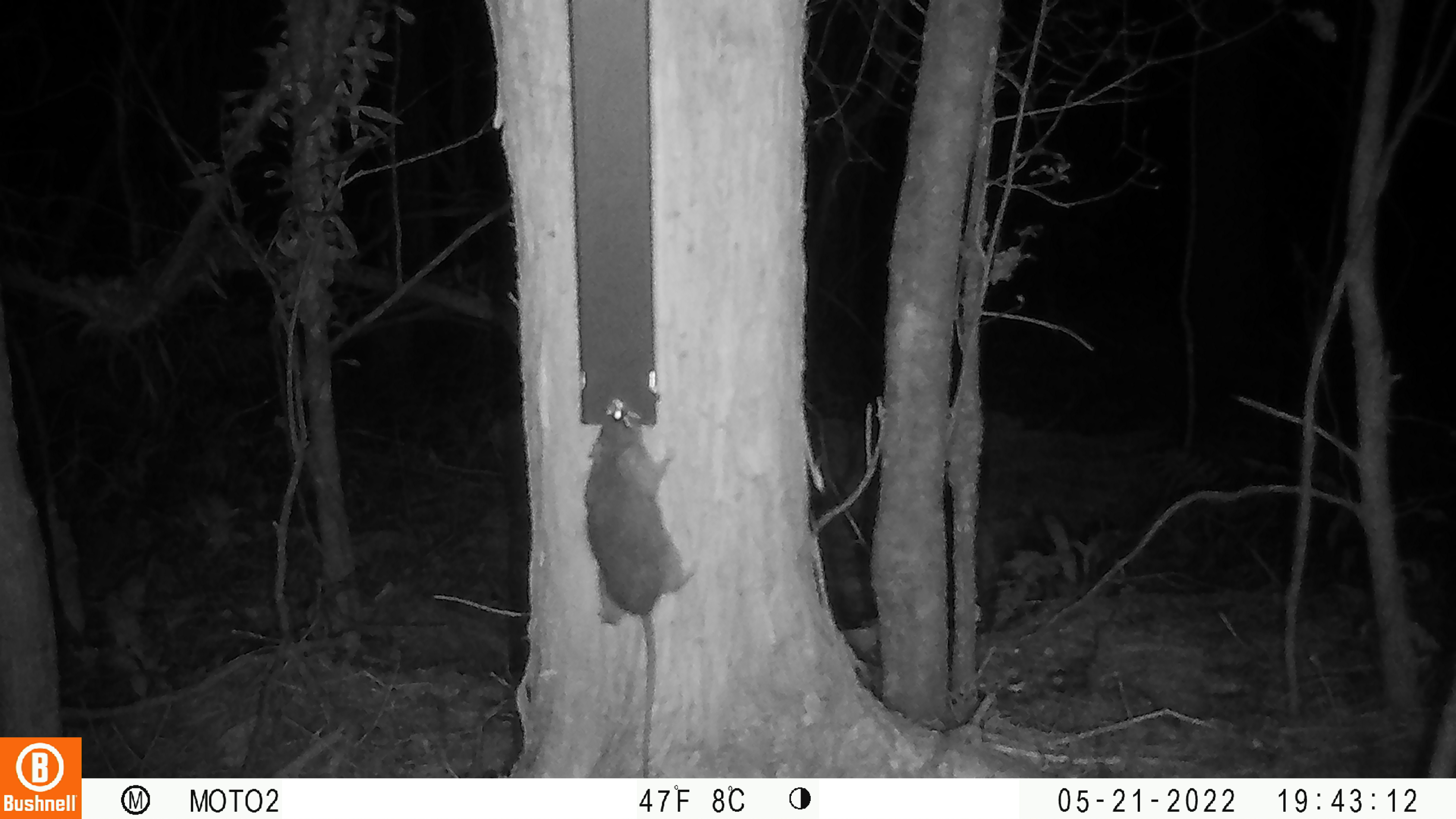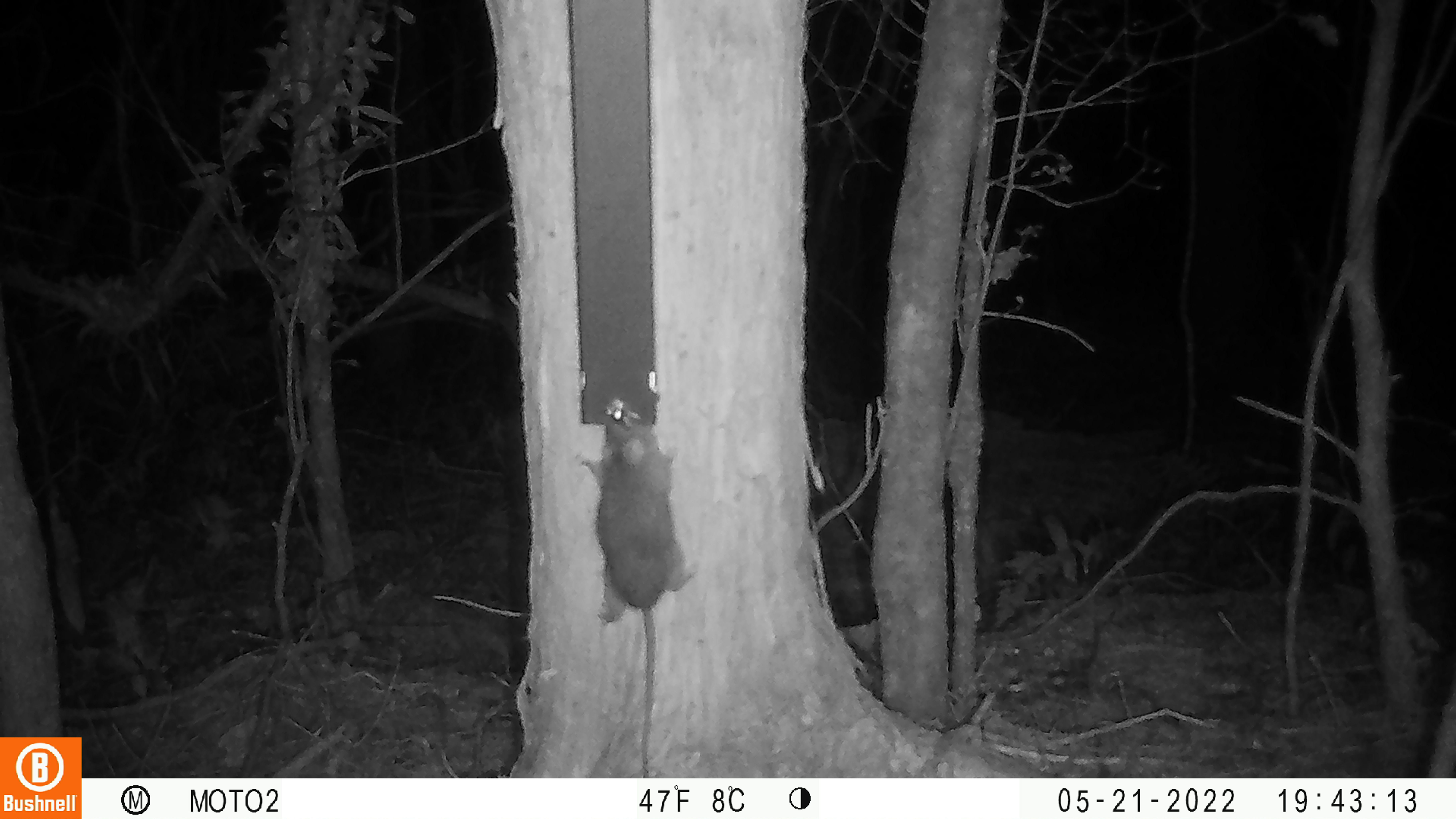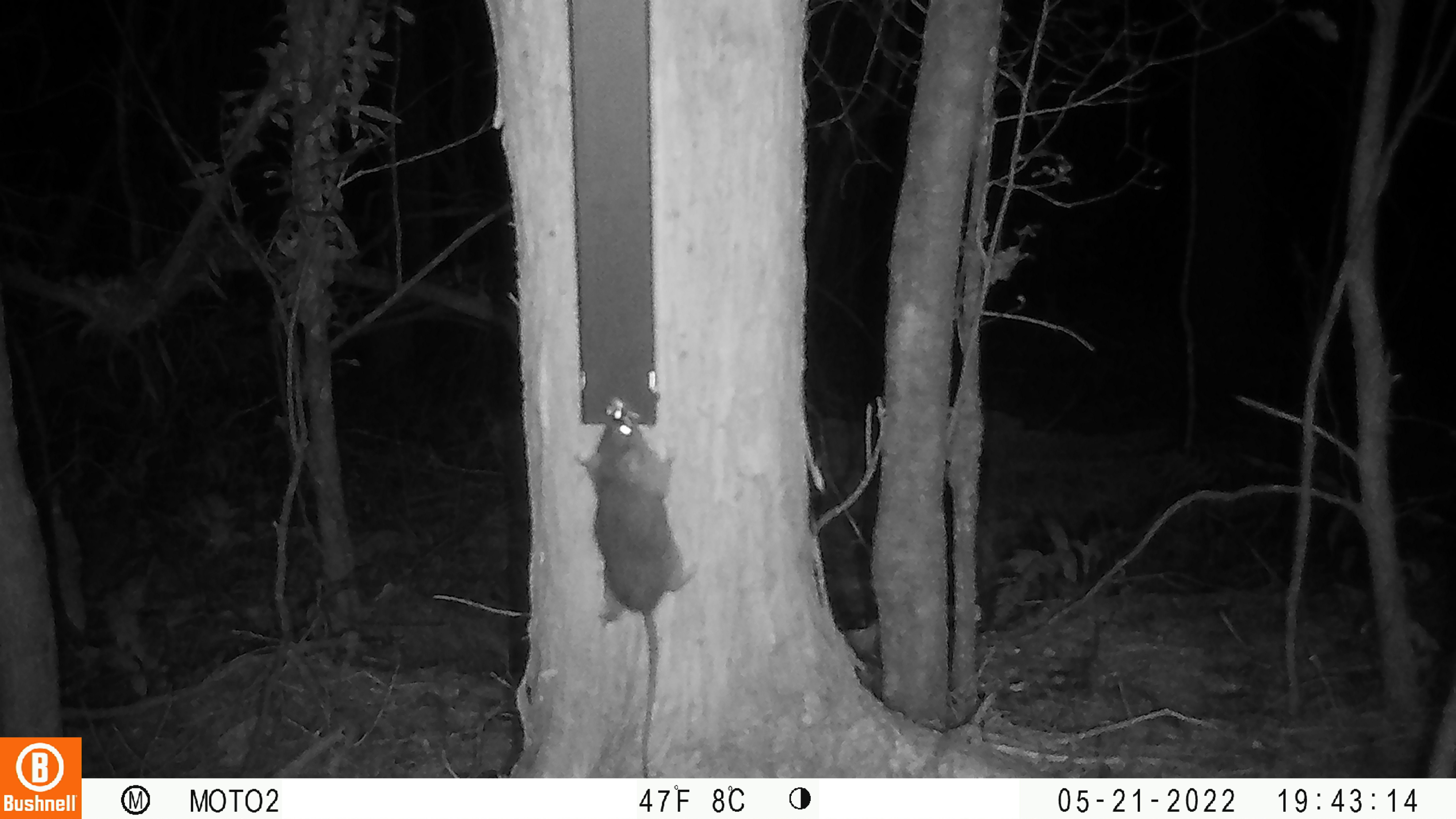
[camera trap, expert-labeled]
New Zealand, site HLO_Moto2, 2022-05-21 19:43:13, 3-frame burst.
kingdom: Animalia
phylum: Chordata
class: Mammalia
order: Rodentia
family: Muridae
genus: Rattus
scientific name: Rattus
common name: rat